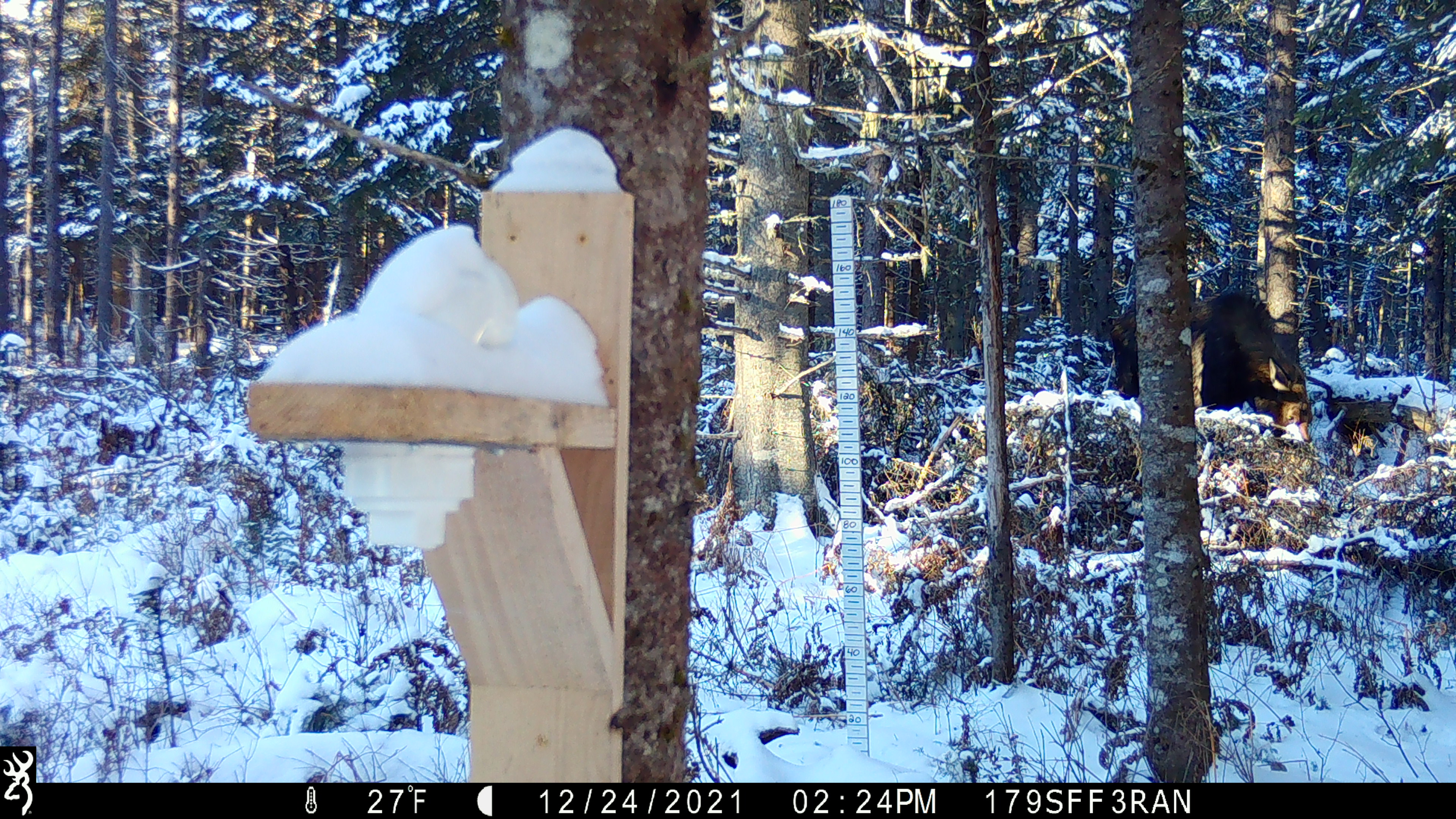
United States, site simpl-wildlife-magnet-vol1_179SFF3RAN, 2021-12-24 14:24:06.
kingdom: Animalia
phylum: Chordata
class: Mammalia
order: Artiodactyla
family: Cervidae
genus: Alces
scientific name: Alces alces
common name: moose